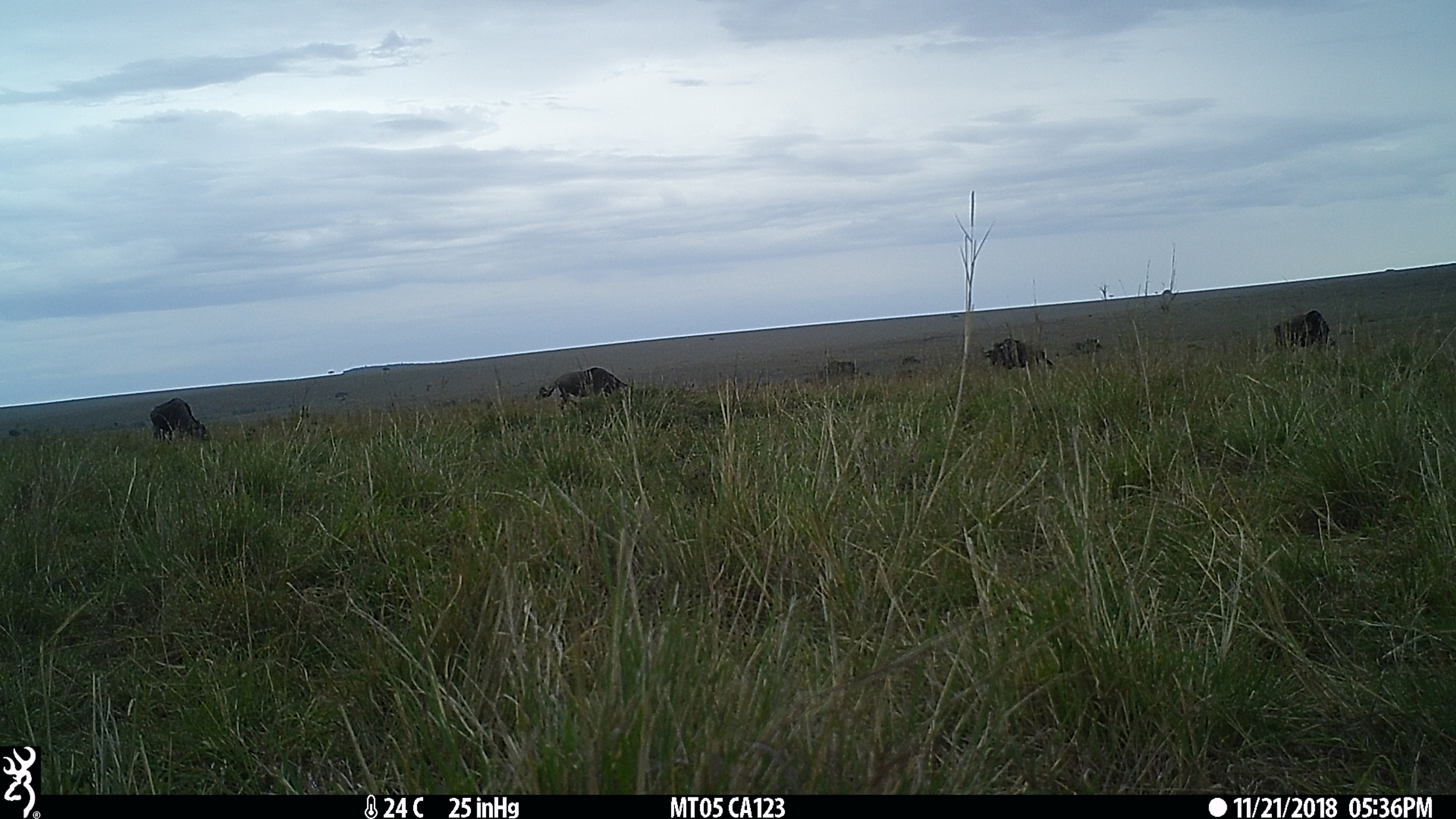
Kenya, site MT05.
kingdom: Animalia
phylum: Chordata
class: Mammalia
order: Artiodactyla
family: Bovidae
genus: Connochaetes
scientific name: Connochaetes taurinus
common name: blue wildebeest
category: wildebeest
Wildebeest (blue wildebeest) (Connochaetes taurinus).